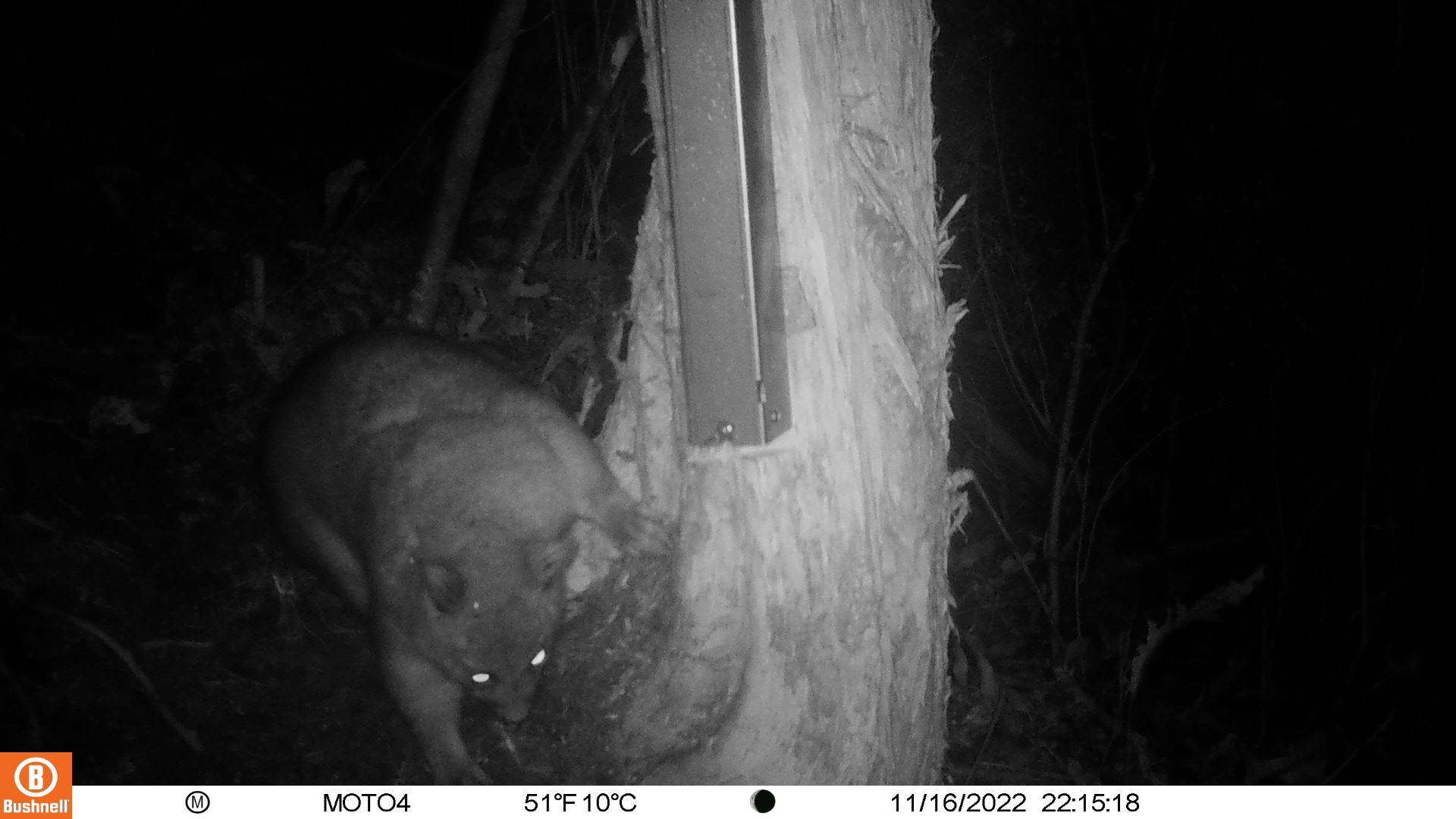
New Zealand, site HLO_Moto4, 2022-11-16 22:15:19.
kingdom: Animalia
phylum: Chordata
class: Mammalia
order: Diprotodontia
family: Phalangeridae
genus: Trichosurus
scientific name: Trichosurus vulpecula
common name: common brushtail possum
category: possum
Possum (common brushtail possum) (Trichosurus vulpecula).